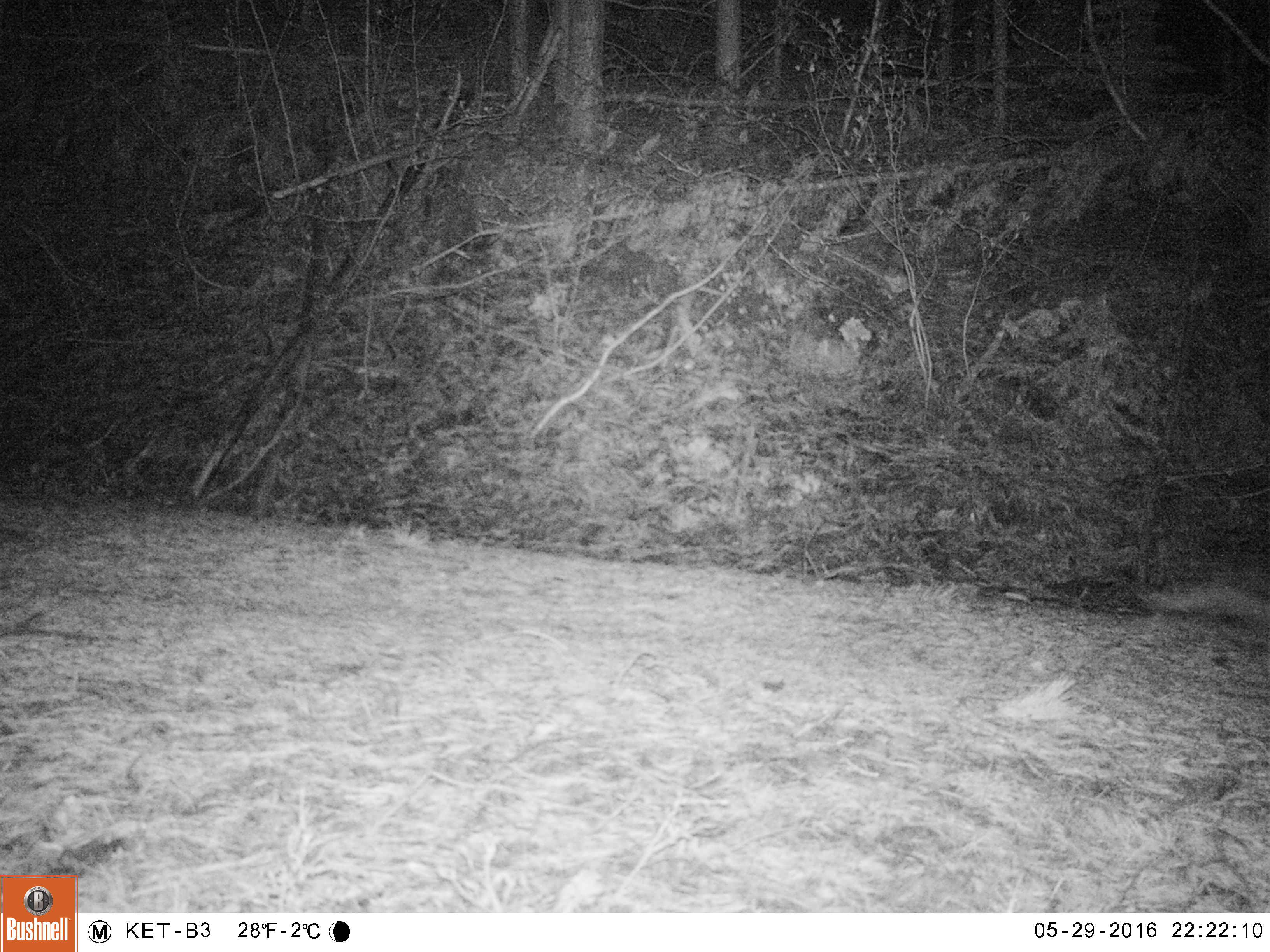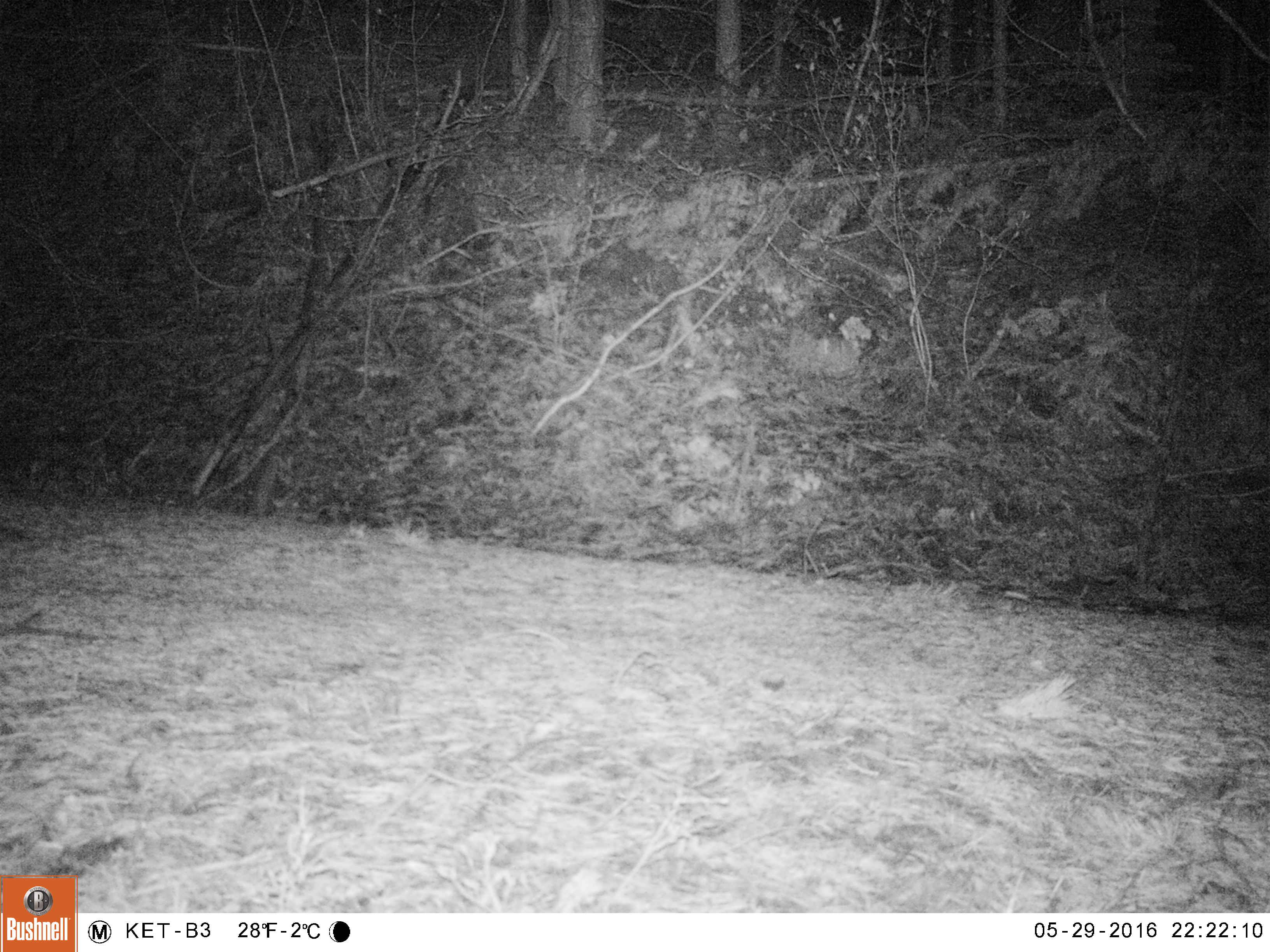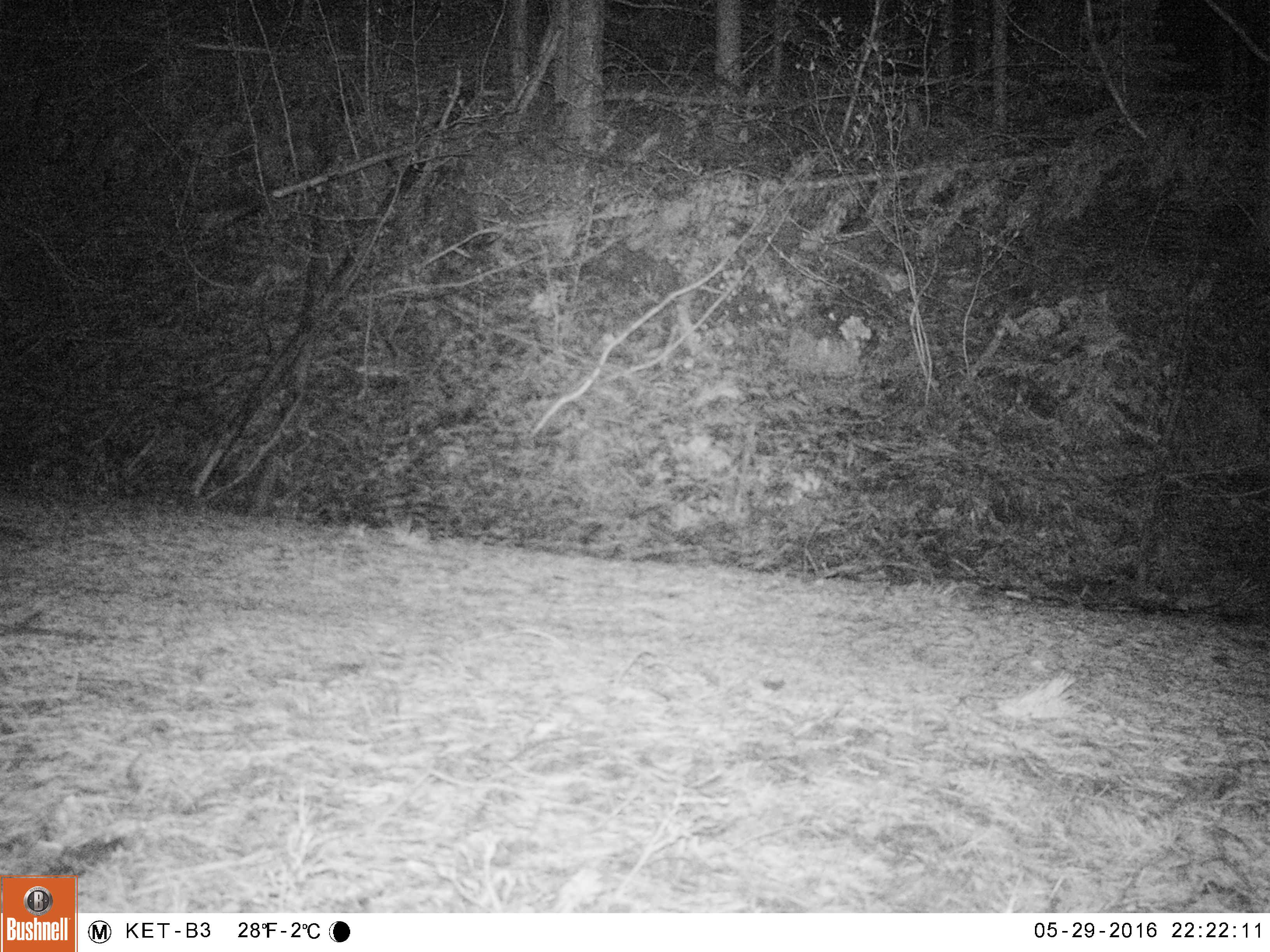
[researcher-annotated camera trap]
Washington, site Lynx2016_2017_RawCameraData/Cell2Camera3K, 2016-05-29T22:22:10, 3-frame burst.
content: unidentified animal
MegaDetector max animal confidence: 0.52